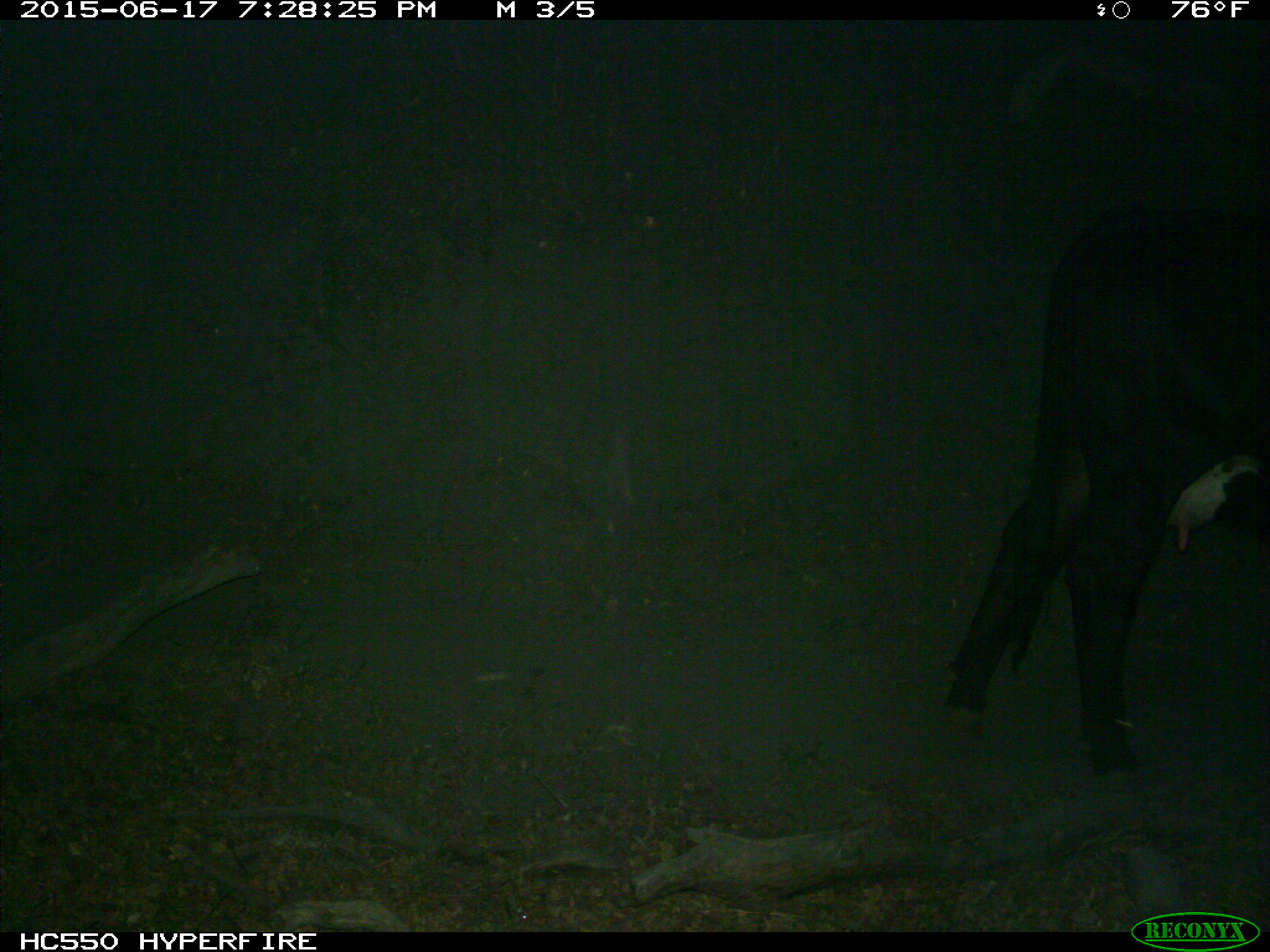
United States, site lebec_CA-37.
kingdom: Animalia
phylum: Chordata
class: Mammalia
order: Artiodactyla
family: Bovidae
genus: Bos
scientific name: Bos taurus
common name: domestic cow